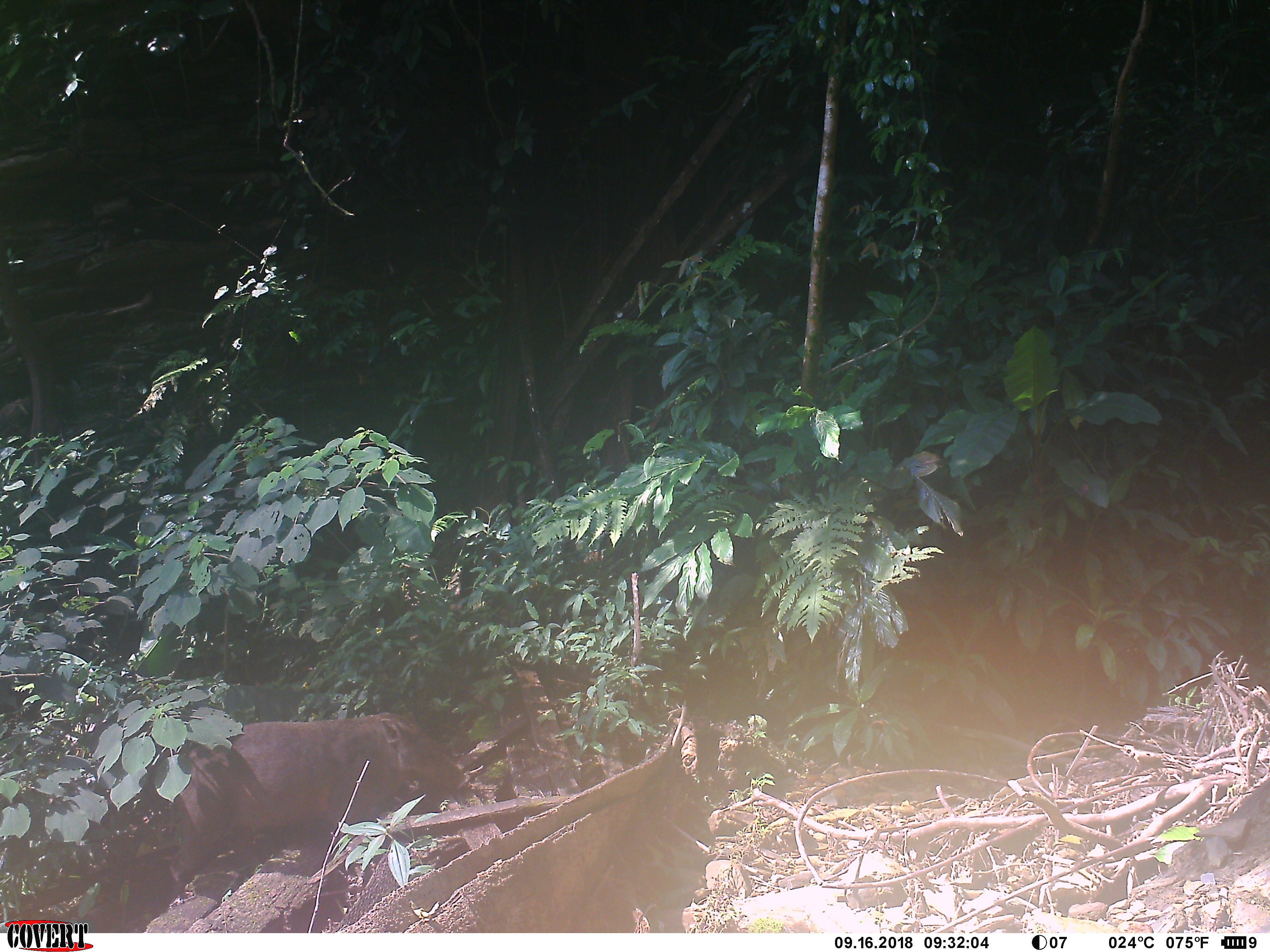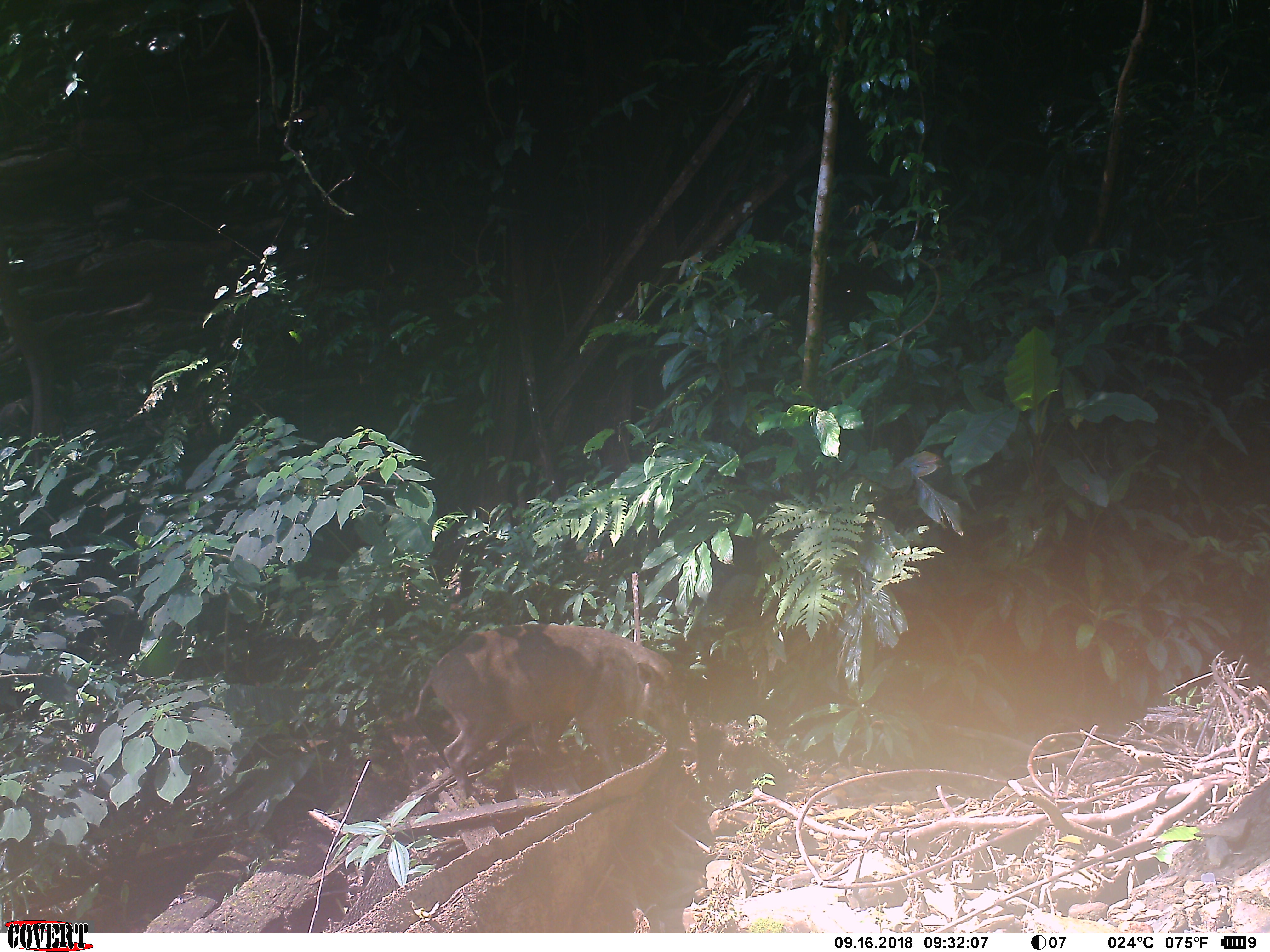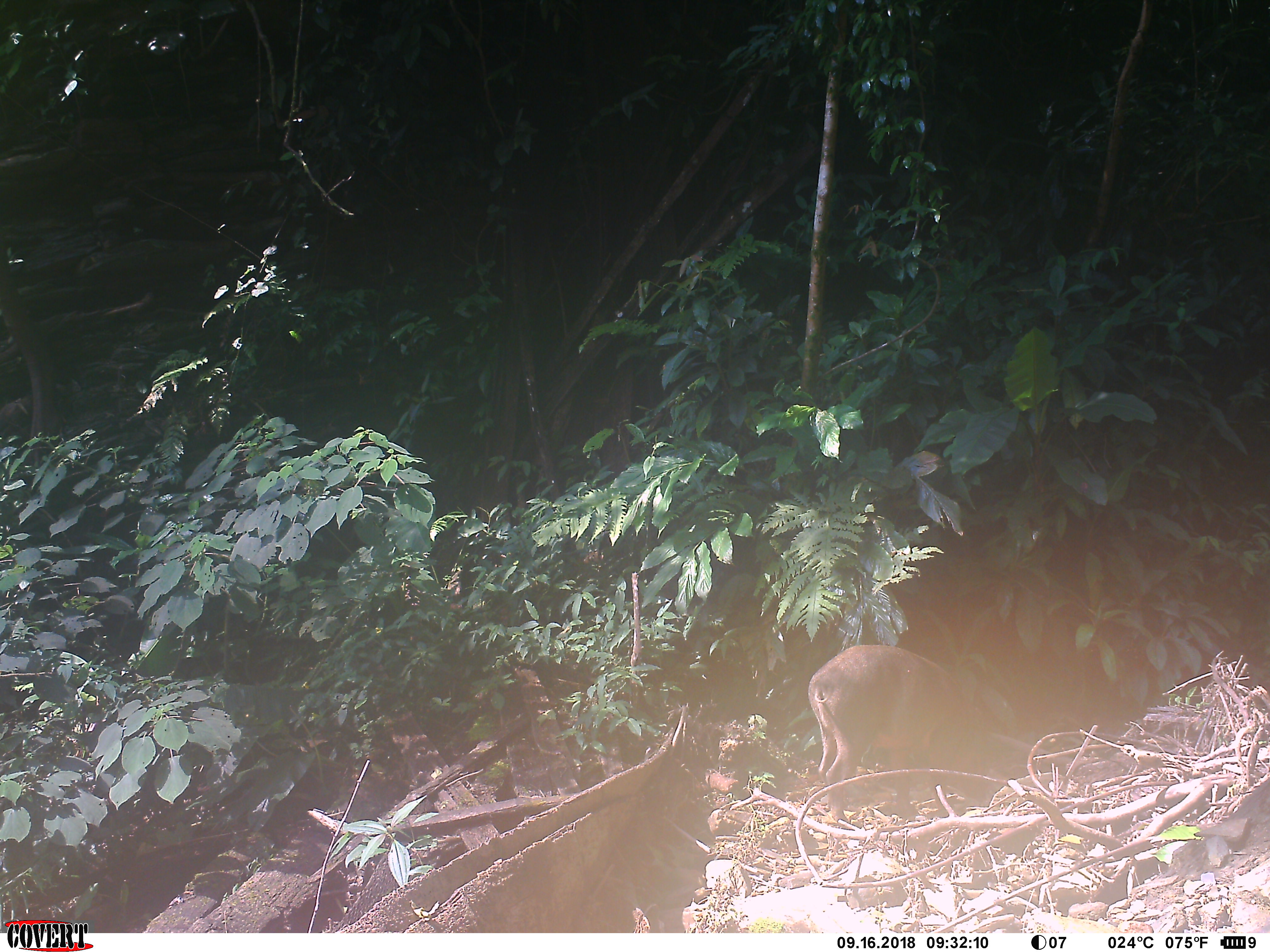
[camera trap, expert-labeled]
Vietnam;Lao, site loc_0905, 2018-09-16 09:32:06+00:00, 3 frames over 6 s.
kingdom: Animalia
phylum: Chordata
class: Mammalia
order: Artiodactyla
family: Suidae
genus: Sus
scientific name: Sus scrofa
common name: eurasian wild pig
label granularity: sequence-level